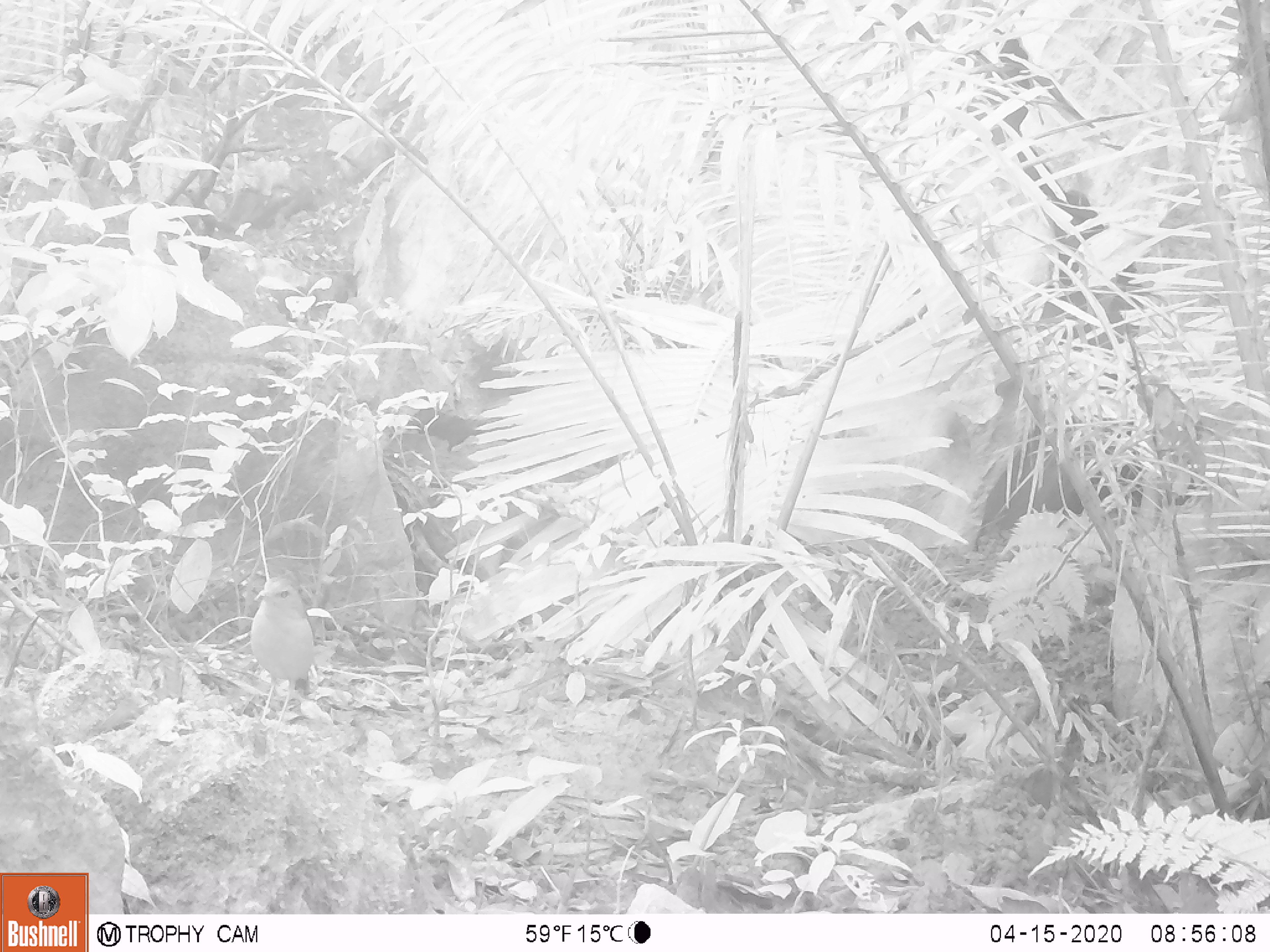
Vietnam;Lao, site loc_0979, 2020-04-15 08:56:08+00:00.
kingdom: Animalia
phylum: Chordata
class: Aves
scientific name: Aves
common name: bird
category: unidentified bird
Unidentified bird (bird) (Aves). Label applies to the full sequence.